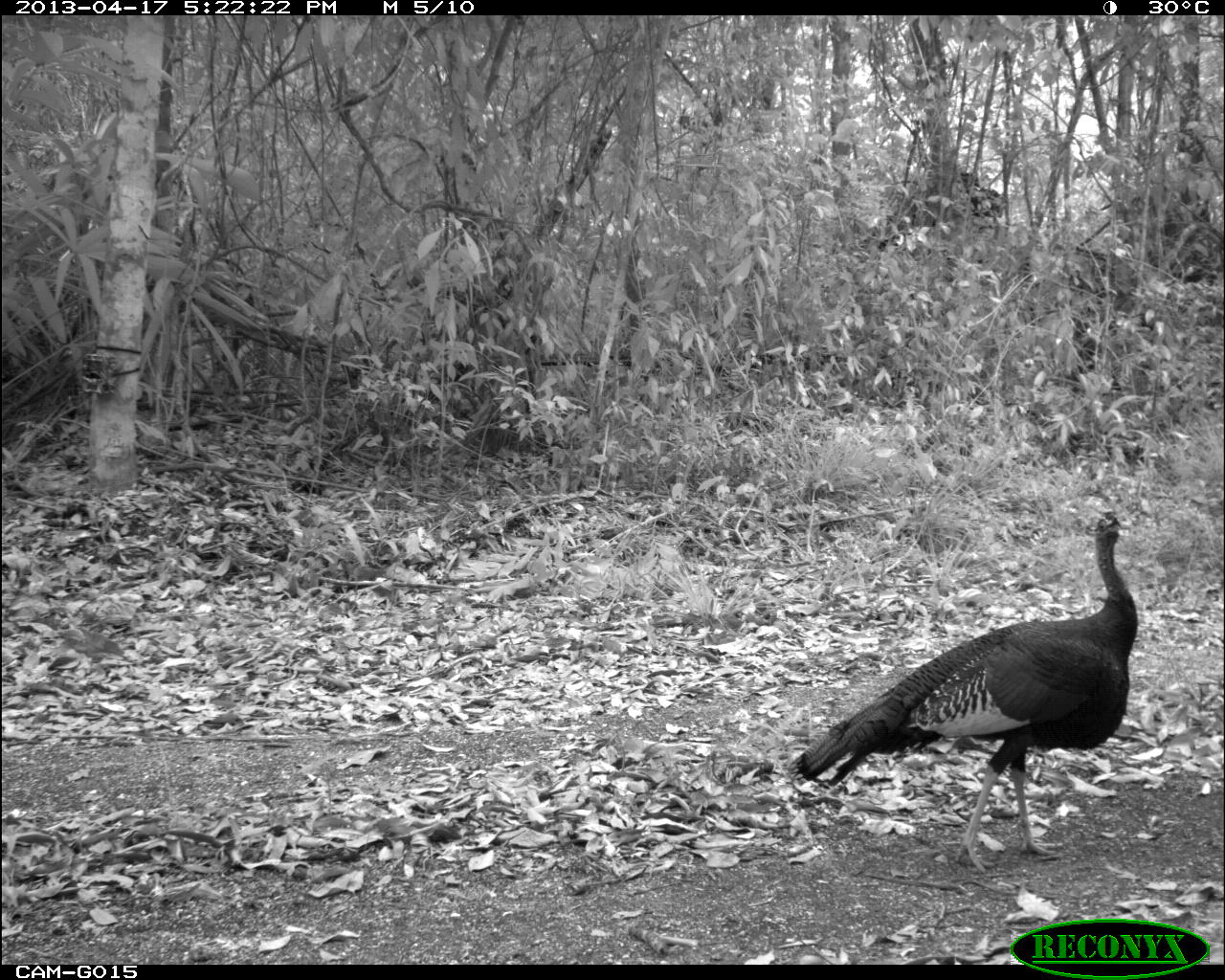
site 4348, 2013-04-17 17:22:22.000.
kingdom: Animalia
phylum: Chordata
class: Aves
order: Galliformes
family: Phasianidae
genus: Meleagris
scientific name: Meleagris ocellata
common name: ocellated turkey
Meleagris ocellata (ocellated turkey), count 1, sex male.